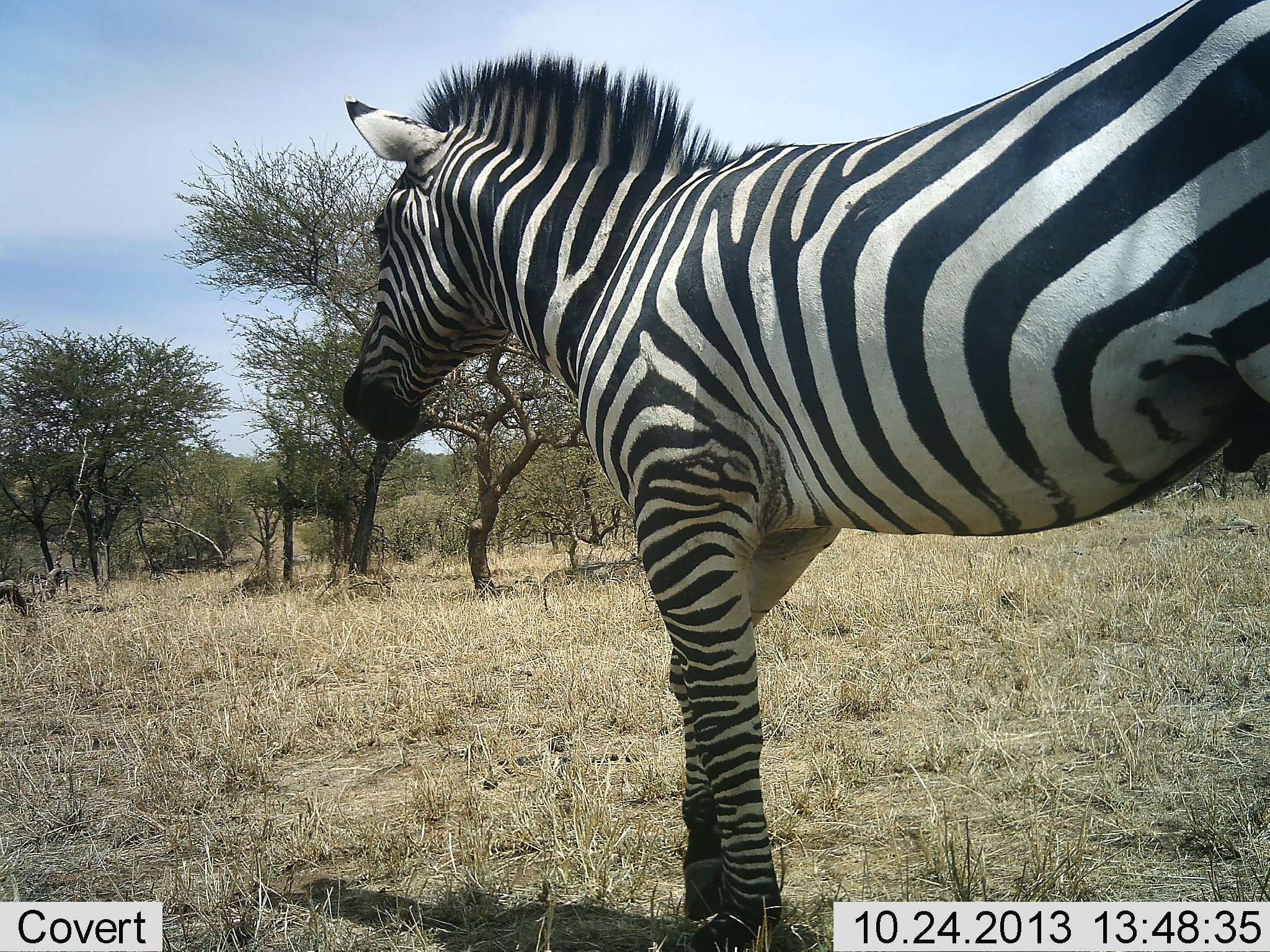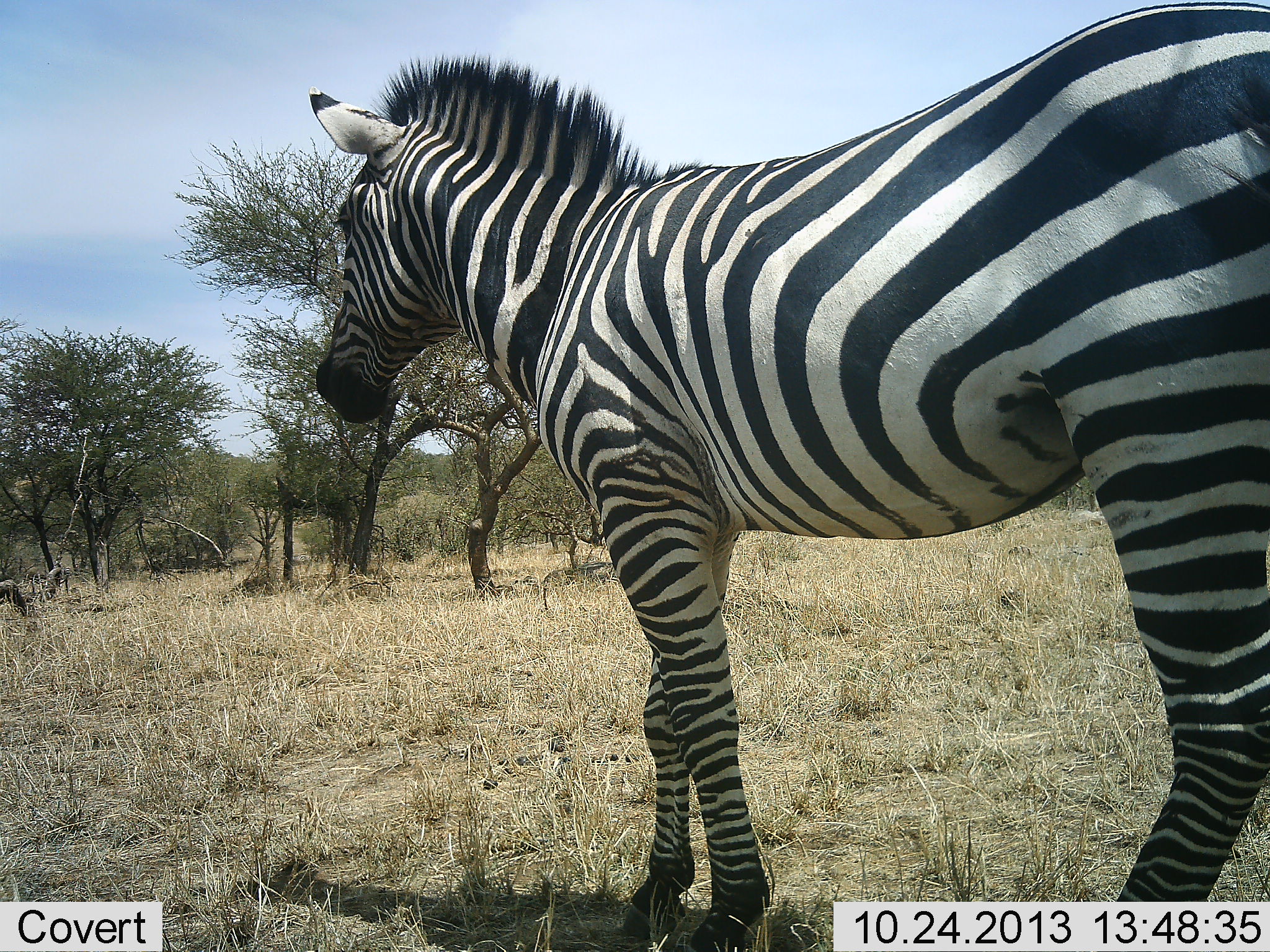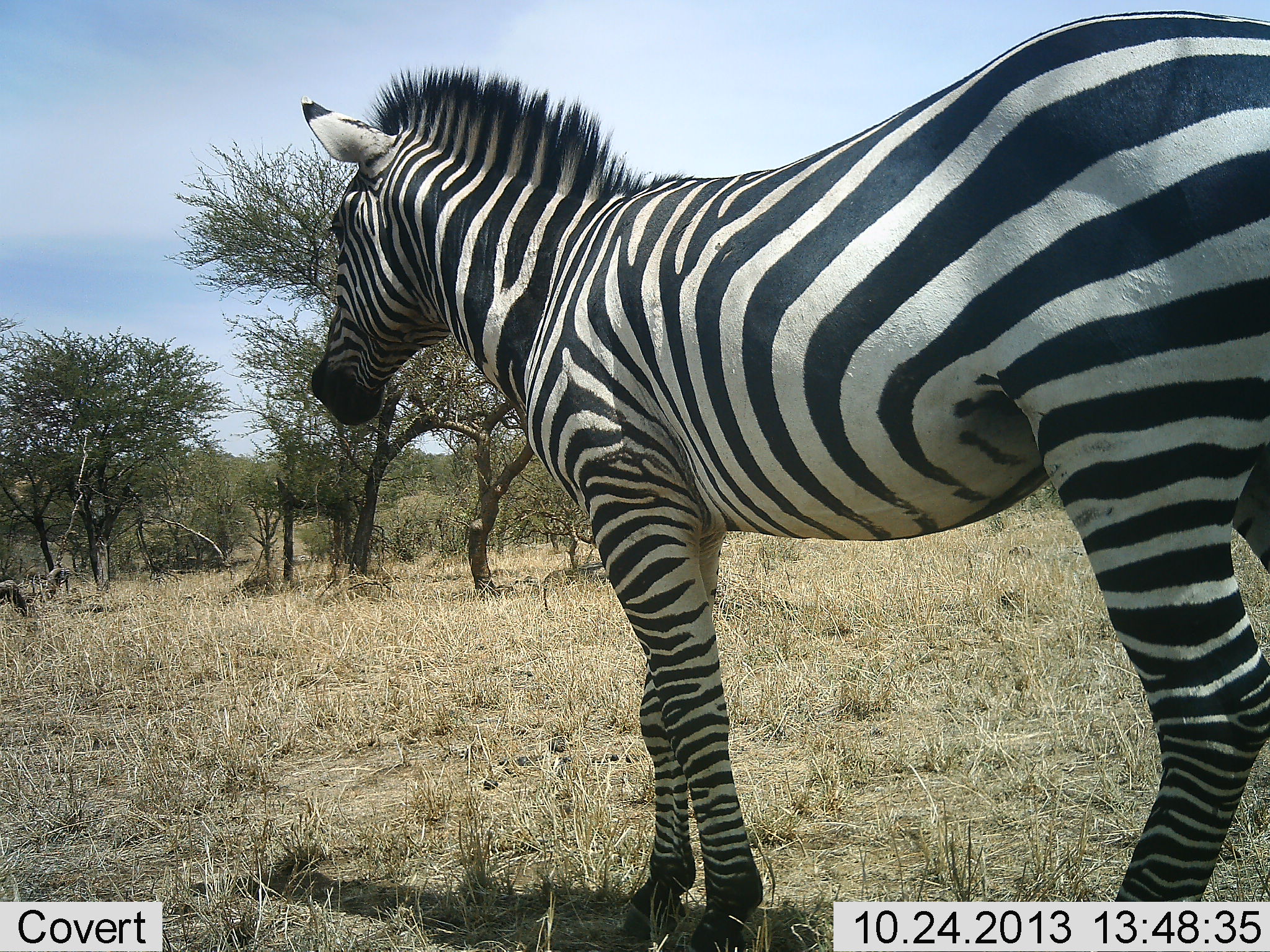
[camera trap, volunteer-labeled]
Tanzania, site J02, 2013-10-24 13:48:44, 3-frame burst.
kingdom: Animalia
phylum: Chordata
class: Mammalia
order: Perissodactyla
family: Equidae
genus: Equus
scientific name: Equus quagga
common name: plains zebra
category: zebra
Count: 1.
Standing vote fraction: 38%.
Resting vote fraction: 0%.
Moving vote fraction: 62%.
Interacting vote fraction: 0%.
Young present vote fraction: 0%.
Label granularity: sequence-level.